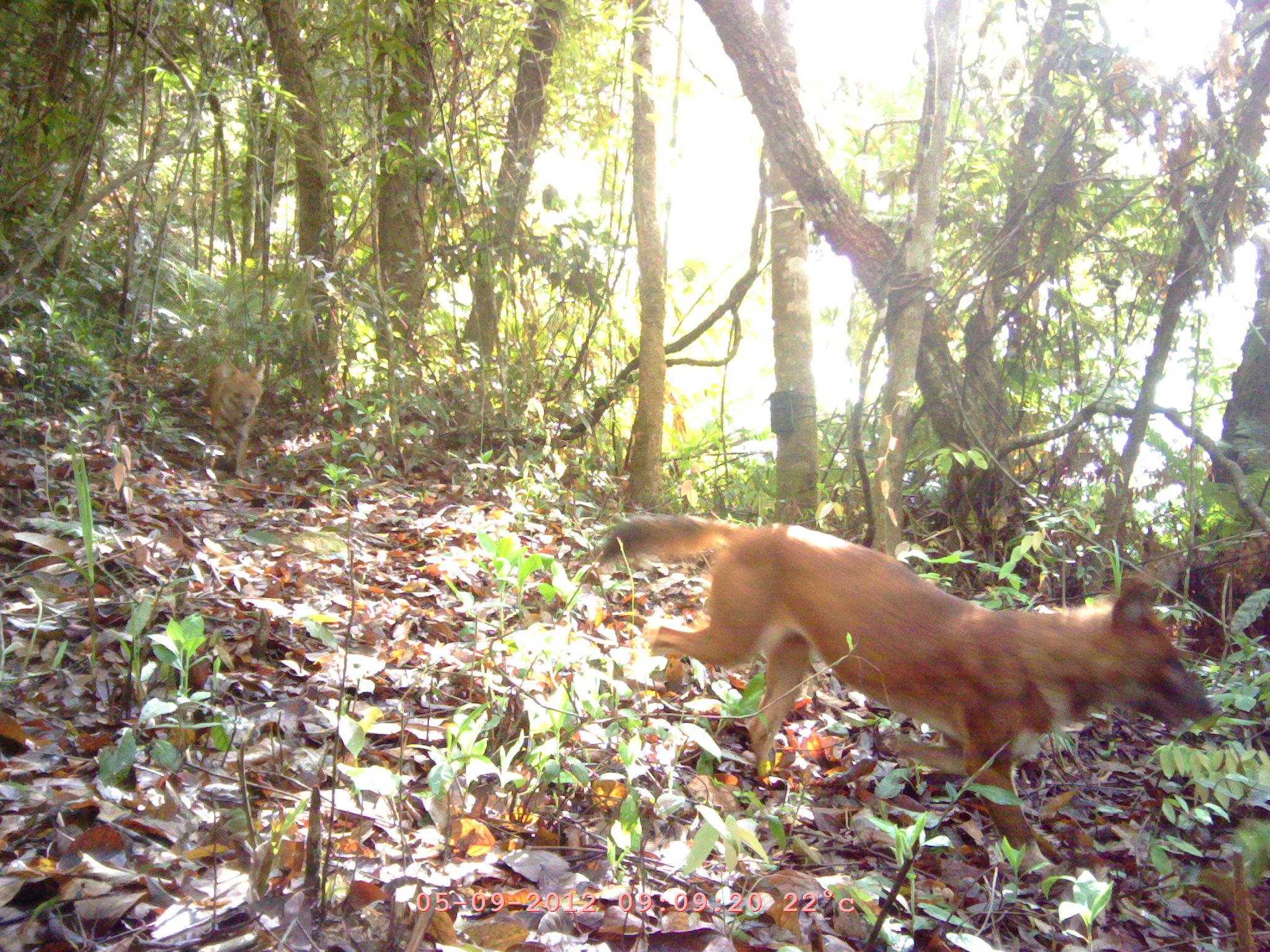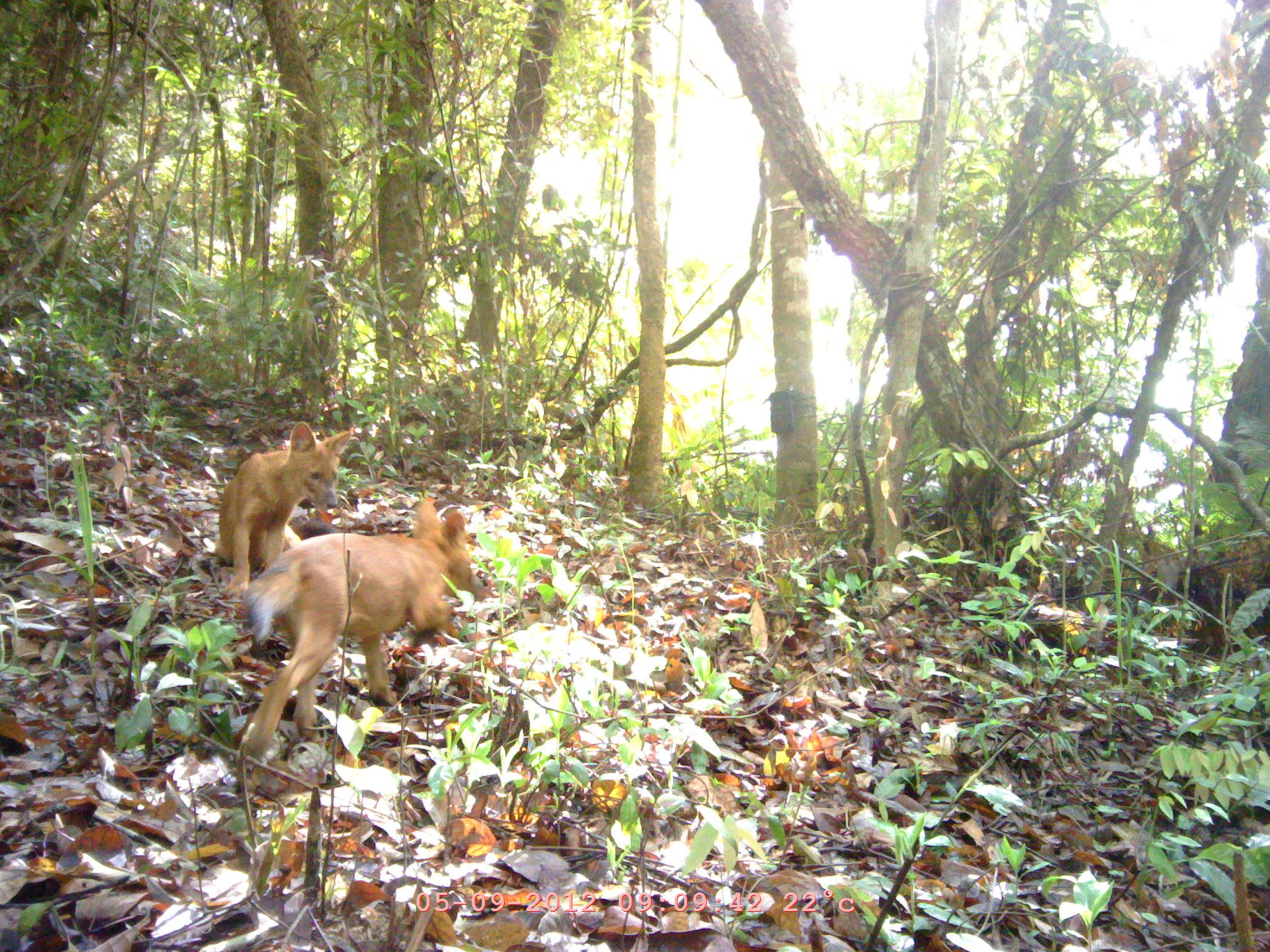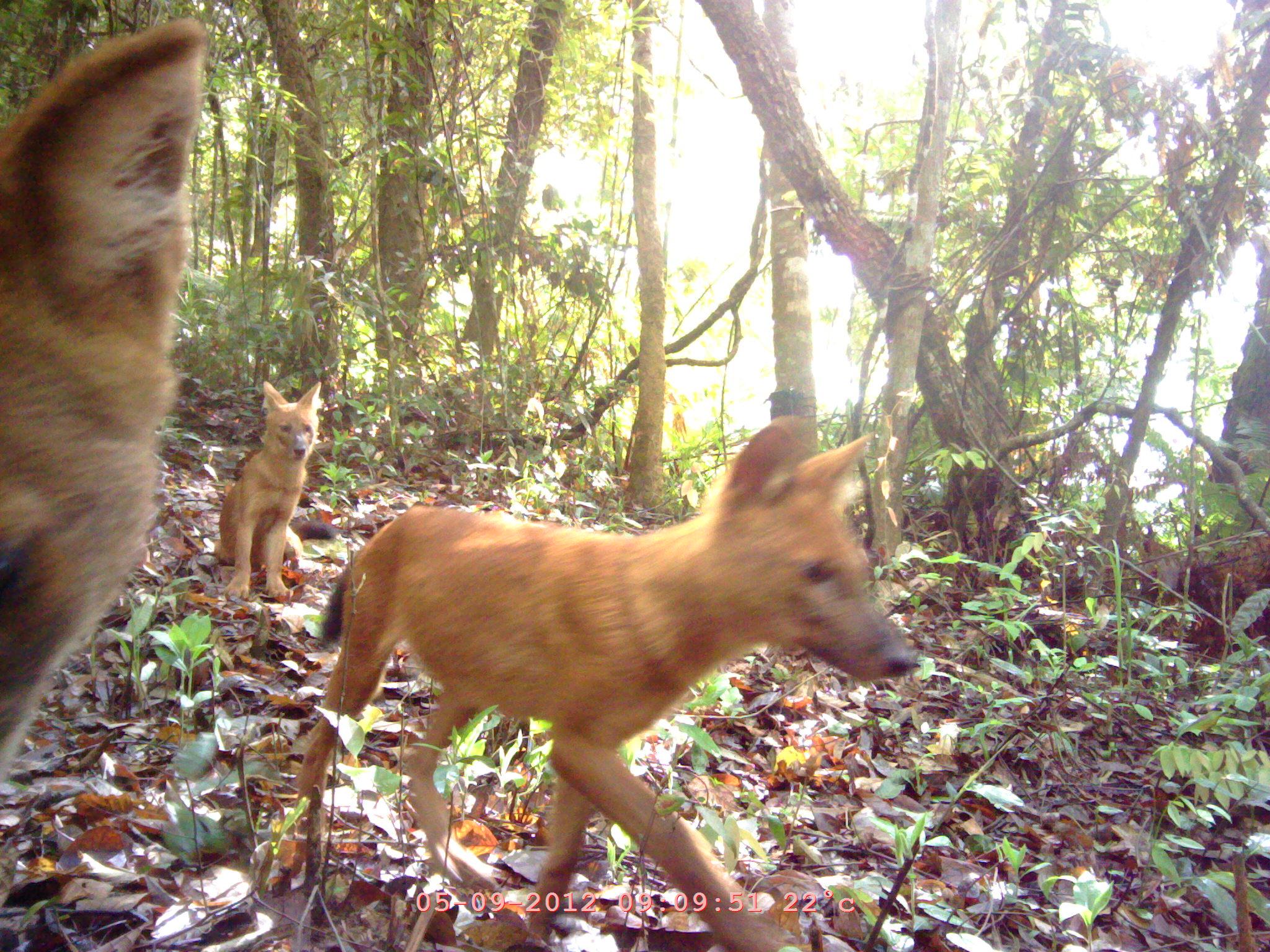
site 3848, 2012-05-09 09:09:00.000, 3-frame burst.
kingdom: Animalia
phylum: Chordata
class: Mammalia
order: Carnivora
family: Canidae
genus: Cuon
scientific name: Cuon alpinus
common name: dhole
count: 1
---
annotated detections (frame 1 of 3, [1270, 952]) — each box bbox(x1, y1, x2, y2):
cuon alpinus: bbox(595, 510, 1213, 879); bbox(203, 354, 266, 479)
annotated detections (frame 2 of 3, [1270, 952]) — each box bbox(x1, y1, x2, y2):
cuon alpinus: bbox(233, 496, 490, 760); bbox(211, 419, 353, 604)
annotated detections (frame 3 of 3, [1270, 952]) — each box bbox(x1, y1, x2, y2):
cuon alpinus: bbox(260, 411, 922, 947); bbox(0, 7, 205, 797); bbox(212, 376, 322, 599)